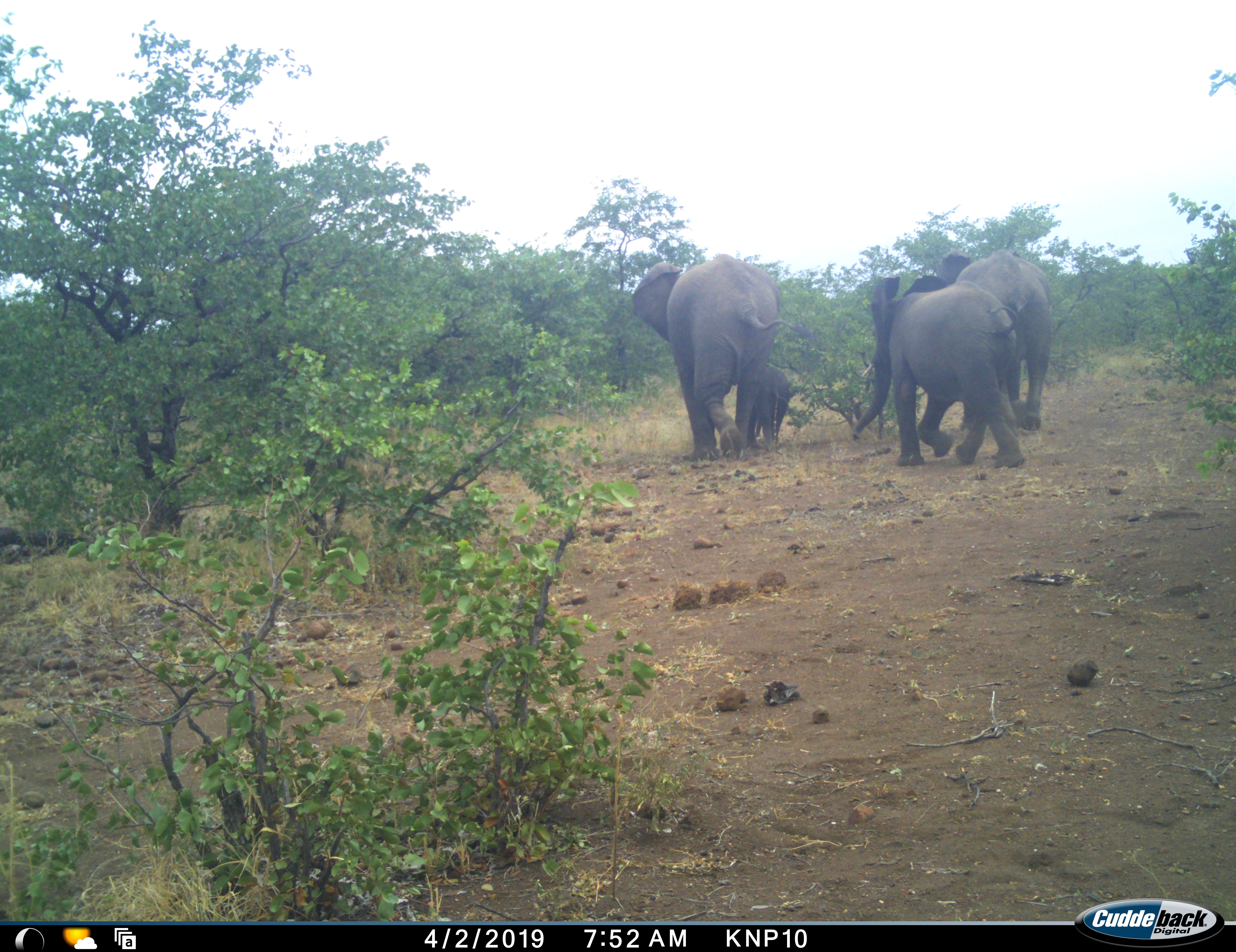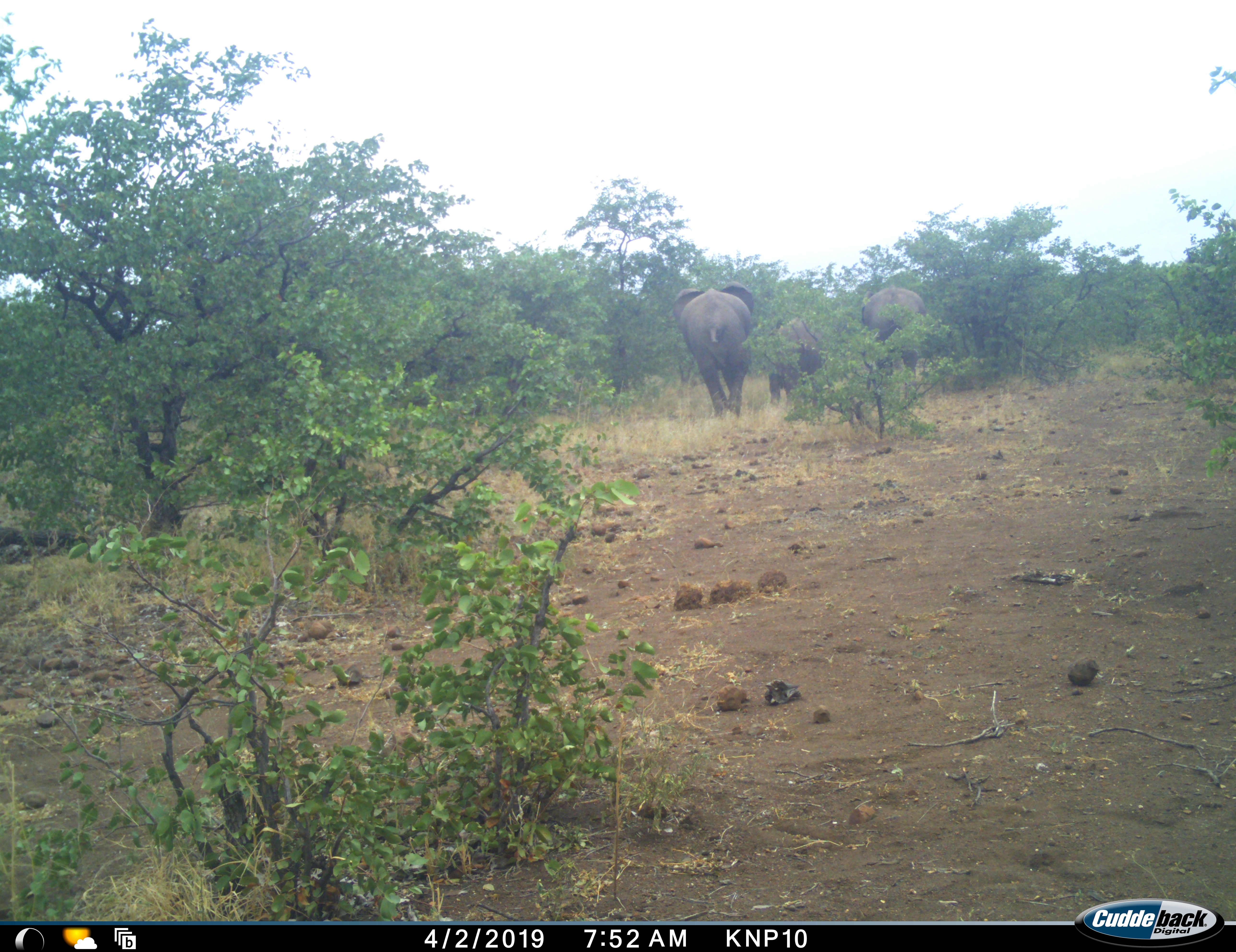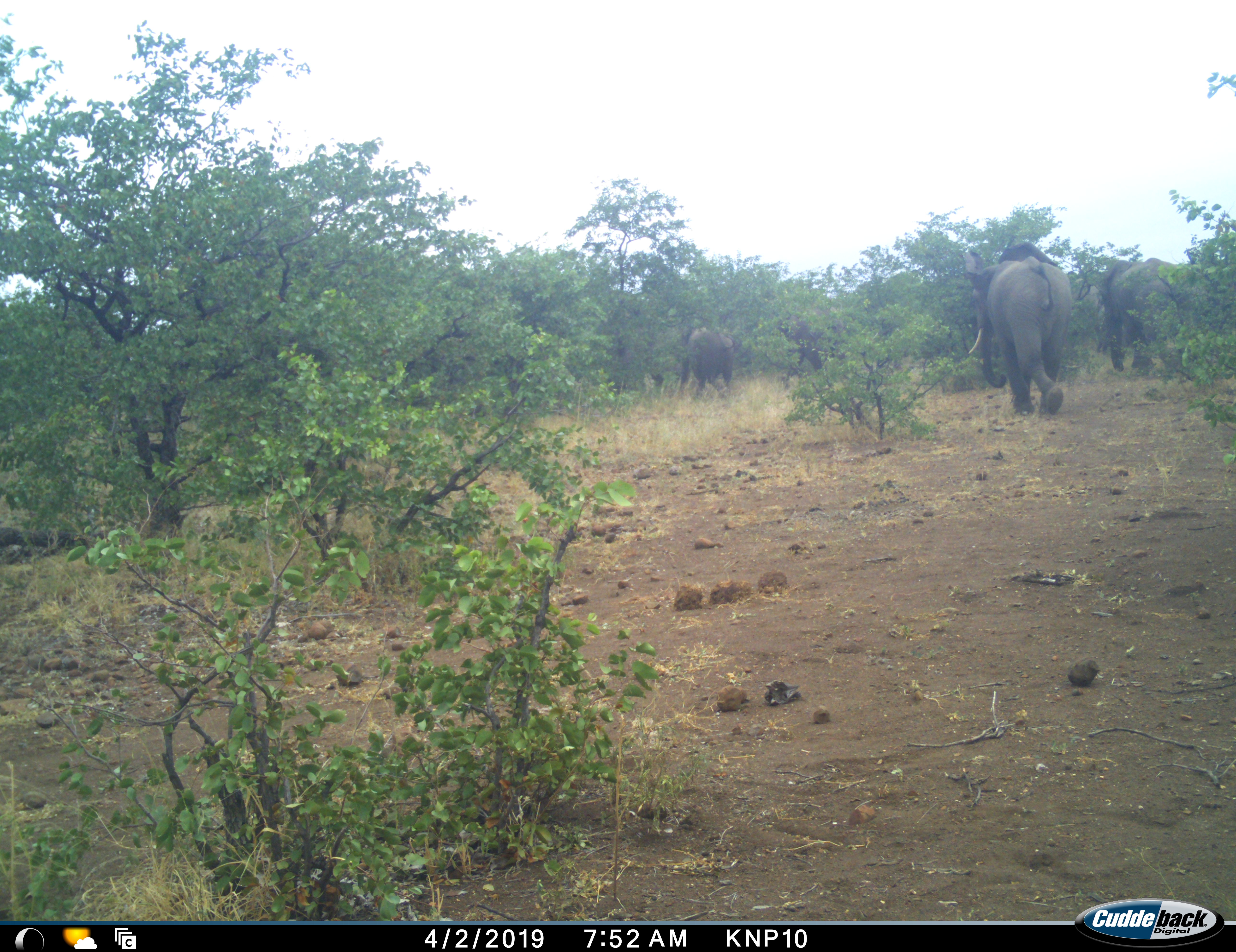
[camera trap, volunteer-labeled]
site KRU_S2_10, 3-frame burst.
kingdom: Animalia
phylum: Chordata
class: Mammalia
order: Proboscidea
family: Elephantidae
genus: Loxodonta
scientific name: Loxodonta africana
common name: african bush elephant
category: elephant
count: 4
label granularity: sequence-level